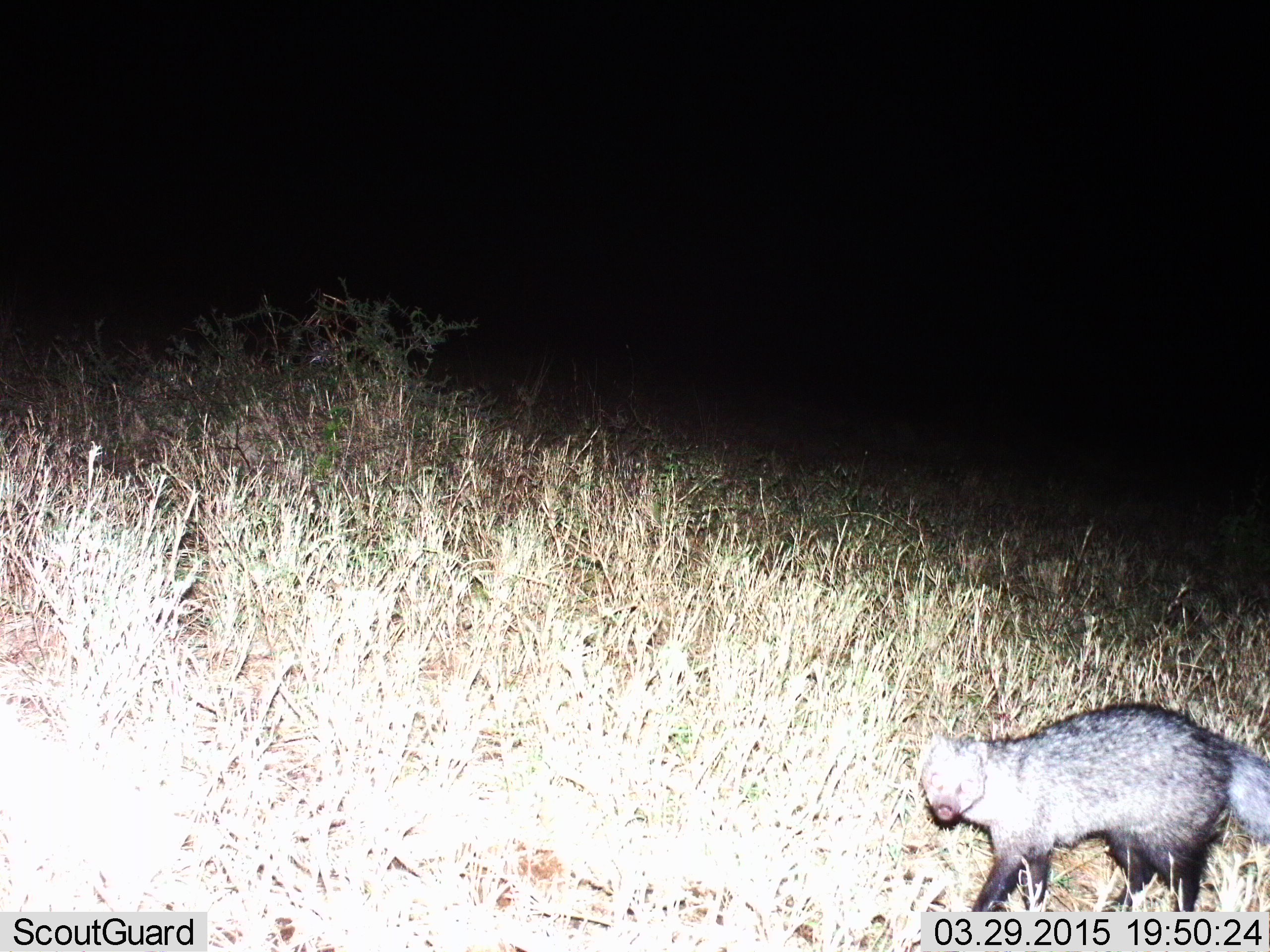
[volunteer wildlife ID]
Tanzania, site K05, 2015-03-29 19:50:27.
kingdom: Animalia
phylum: Chordata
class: Mammalia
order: Carnivora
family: Herpestidae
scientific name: Herpestidae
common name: mongoose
Mongoose (Herpestidae), count 1. Behavior (volunteer vote fractions): standing 80%, resting 0%, moving 20%, interacting 0%. Young present (vote fraction): 0%. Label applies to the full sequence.